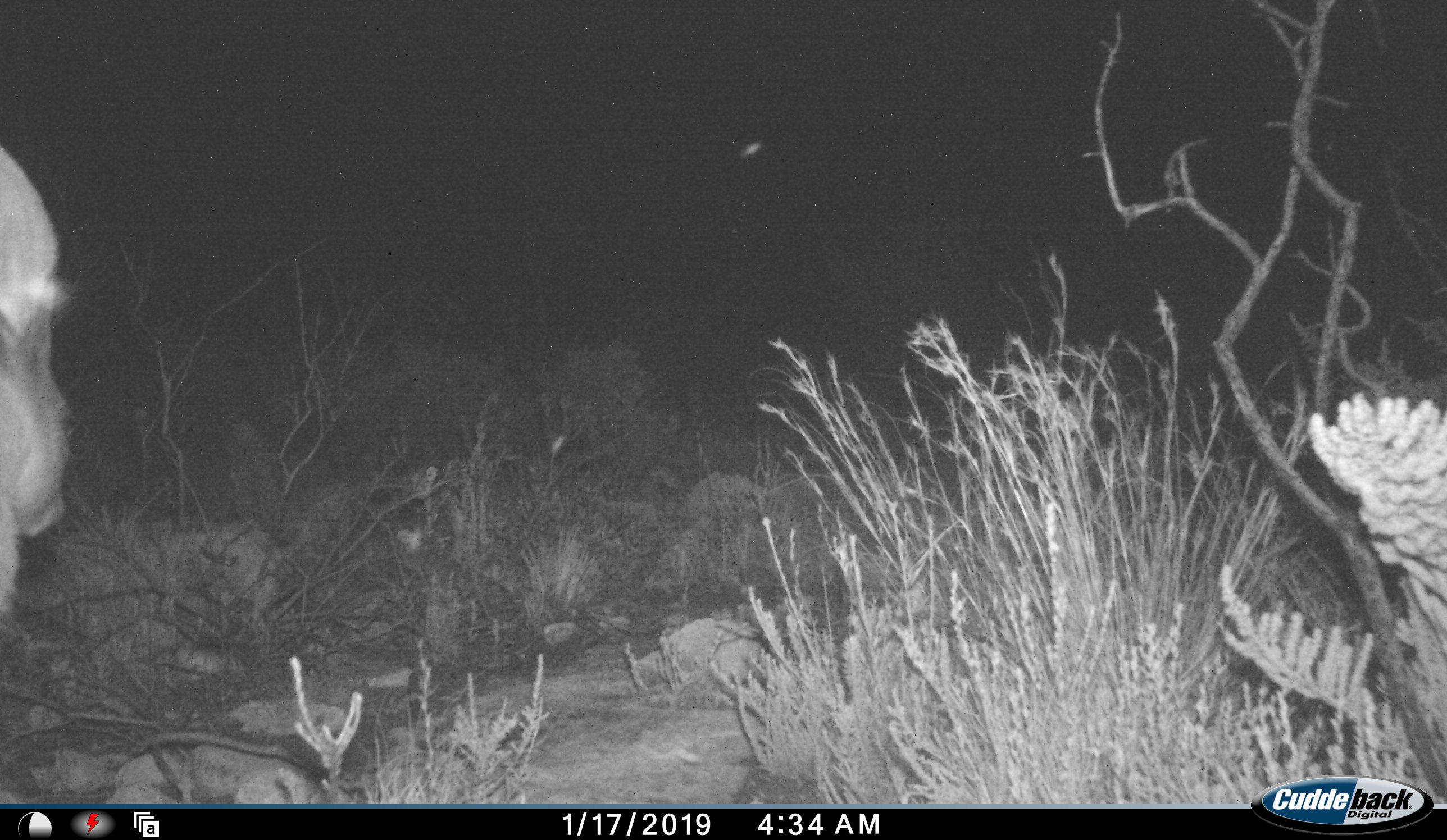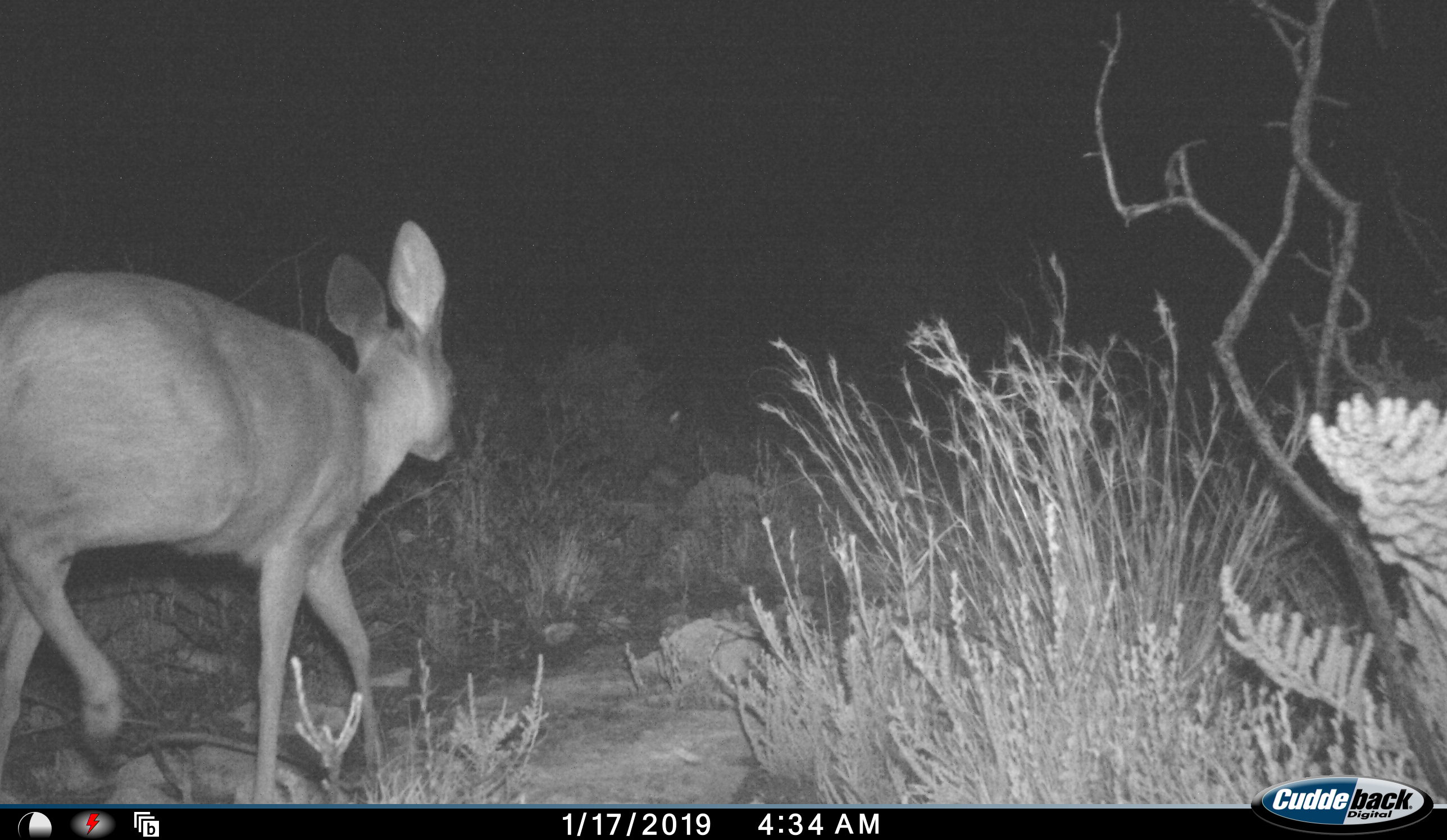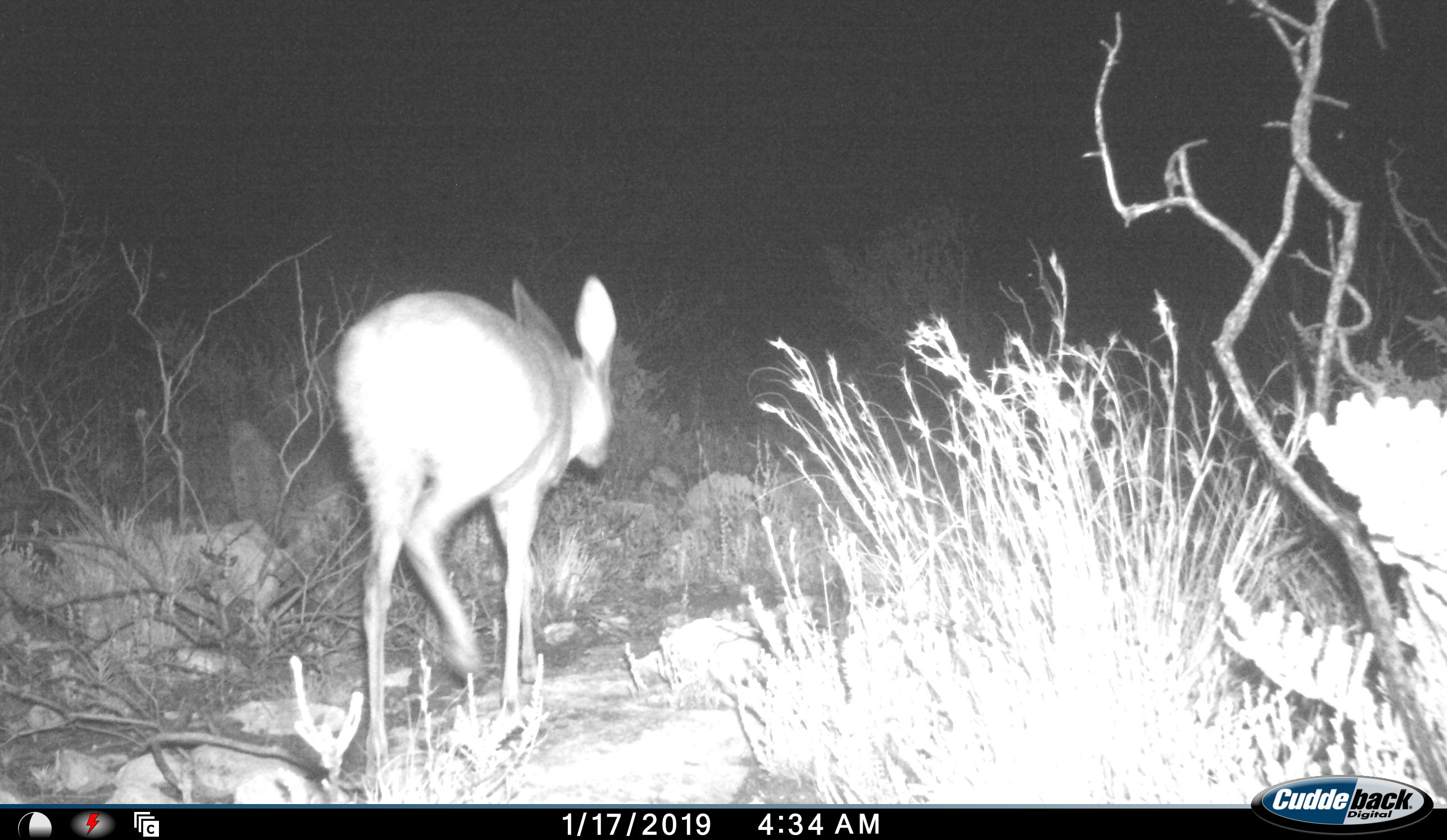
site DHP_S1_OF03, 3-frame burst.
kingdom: Animalia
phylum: Chordata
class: Mammalia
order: Artiodactyla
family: Bovidae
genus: Raphicerus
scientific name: Raphicerus melanotis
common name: grysbok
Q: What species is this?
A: Grysbok (Raphicerus melanotis).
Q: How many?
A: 1.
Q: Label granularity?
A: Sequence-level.